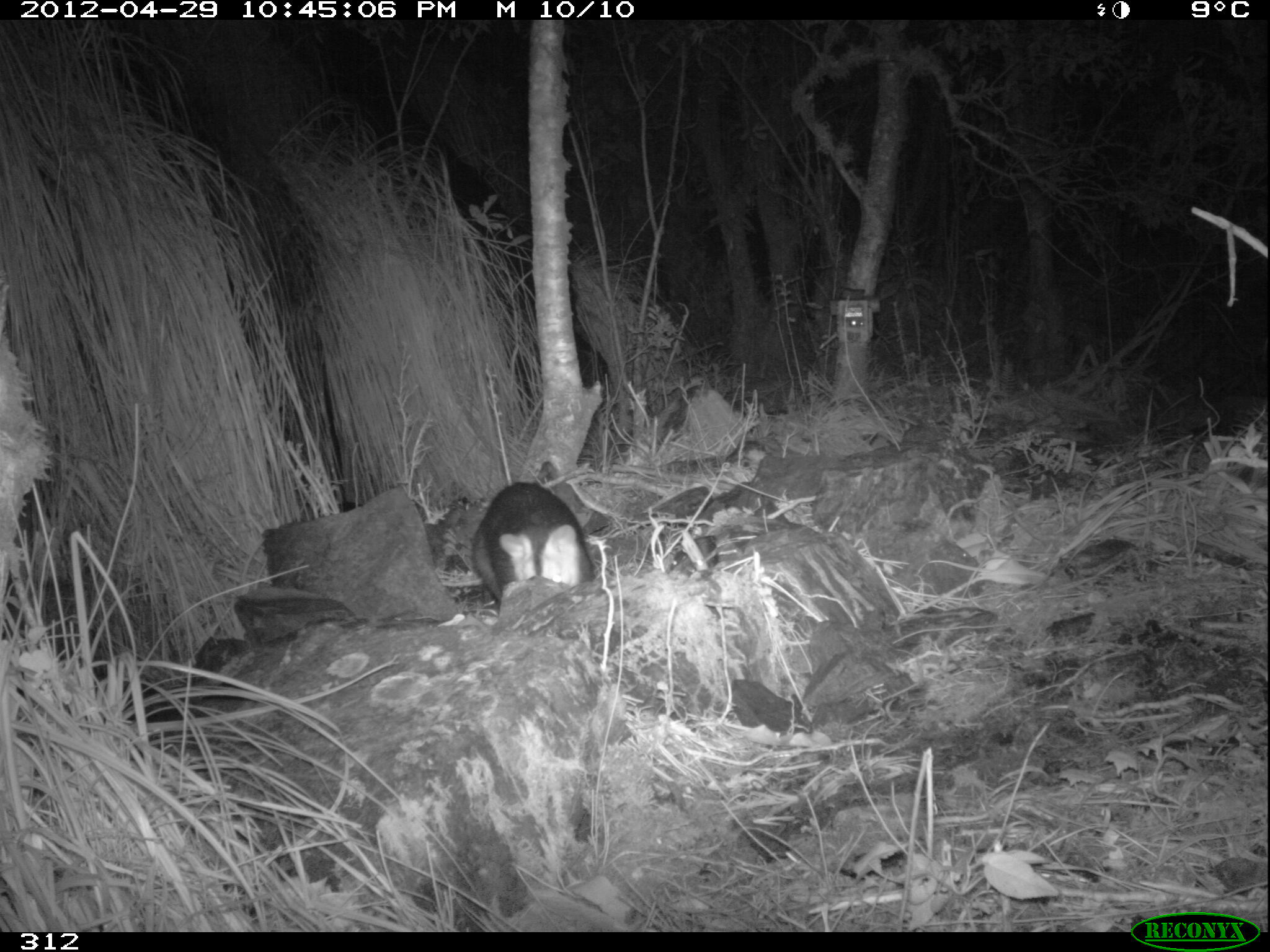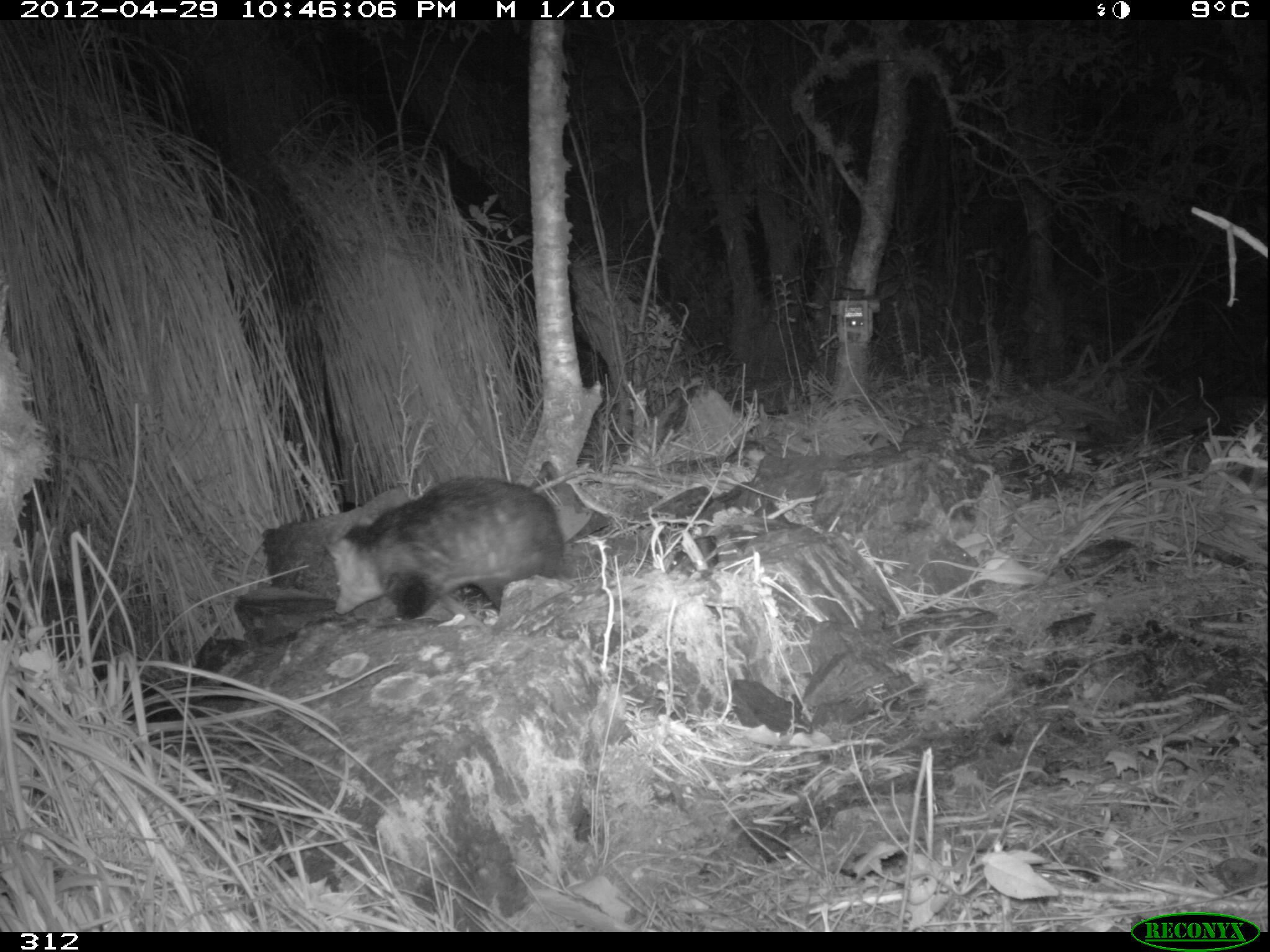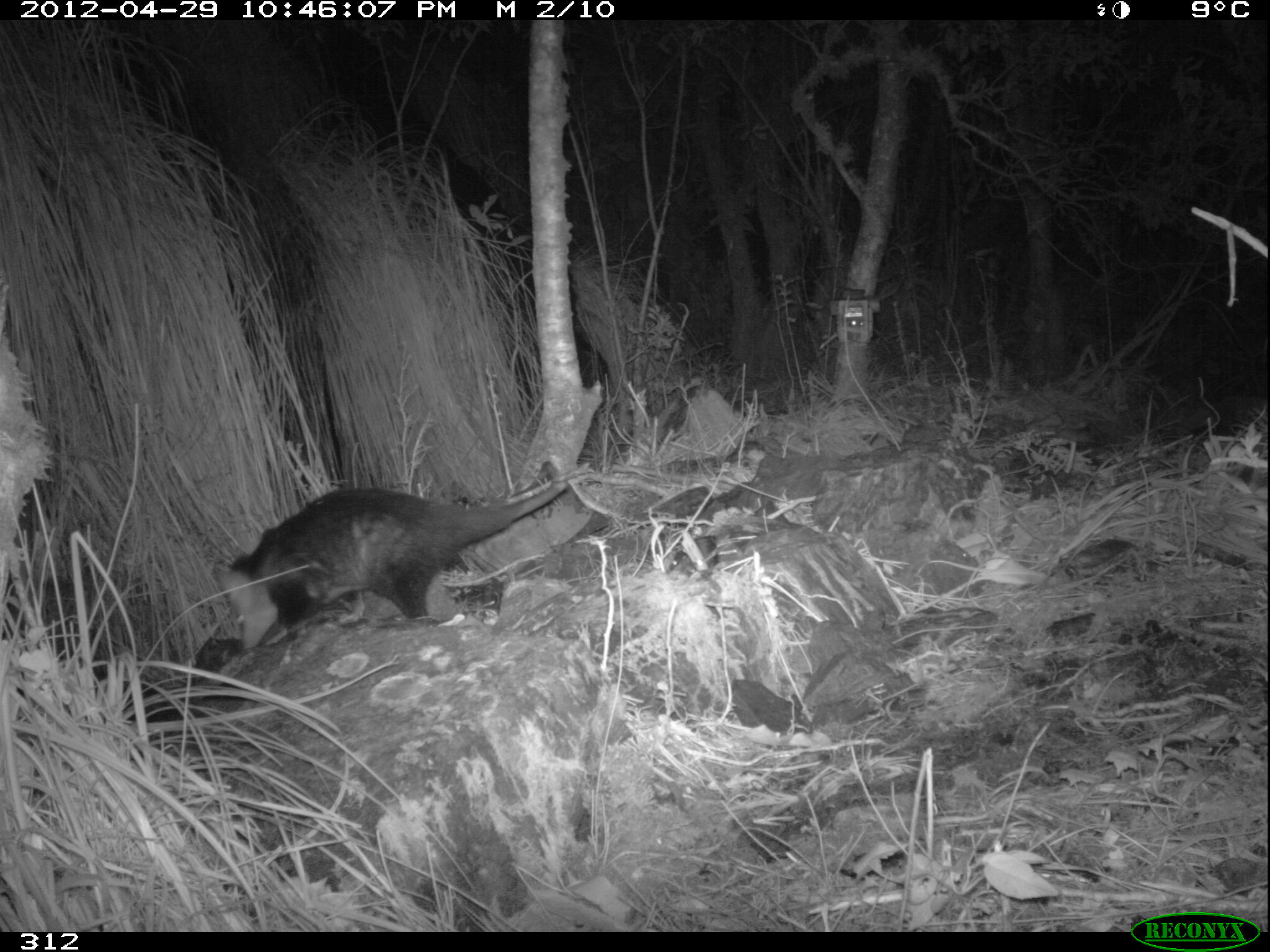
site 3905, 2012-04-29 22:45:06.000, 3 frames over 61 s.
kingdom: Animalia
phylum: Chordata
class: Mammalia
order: Didelphimorphia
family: Didelphidae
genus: Didelphis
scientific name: Didelphis pernigra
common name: andean white-eared opossum